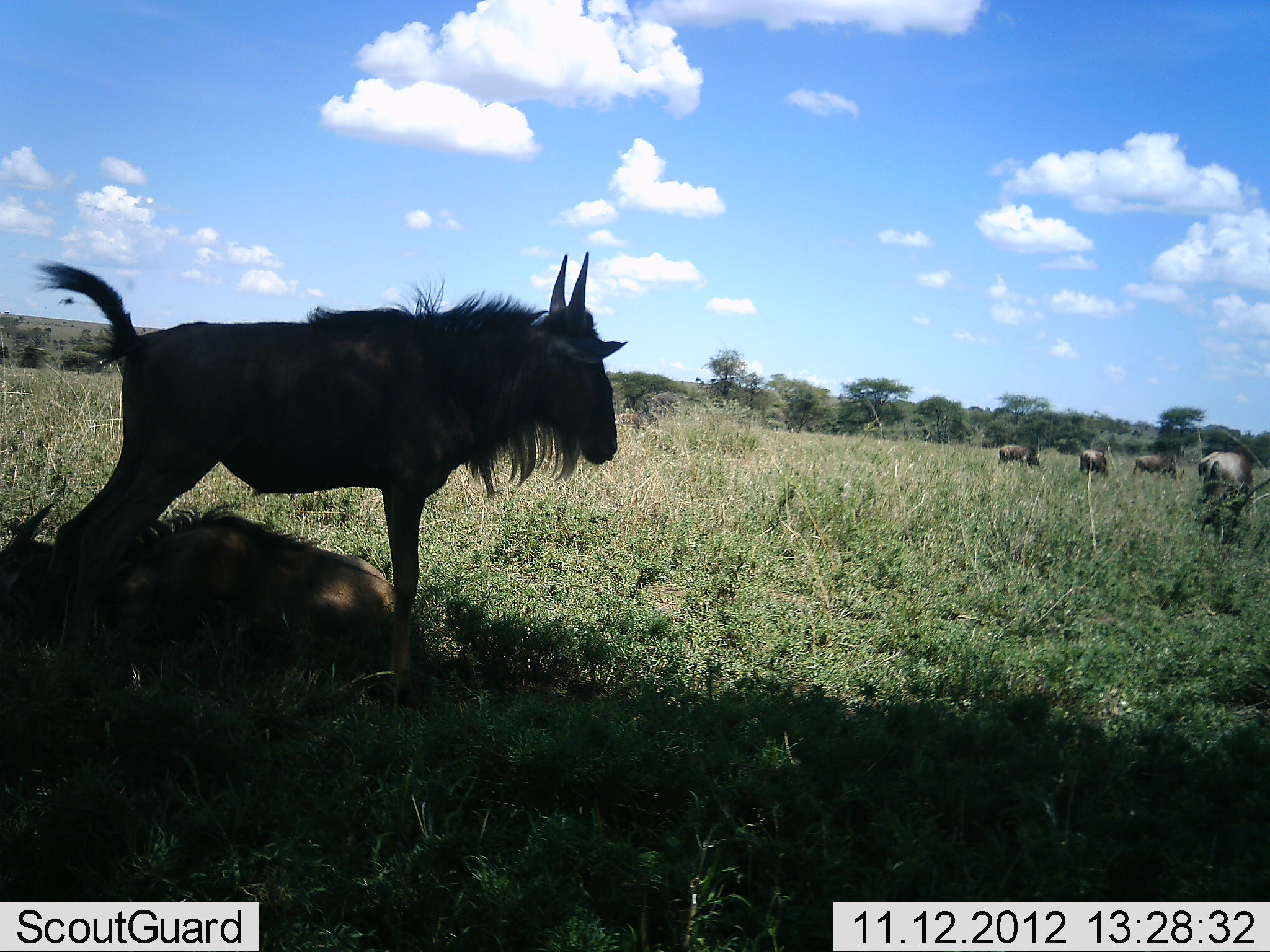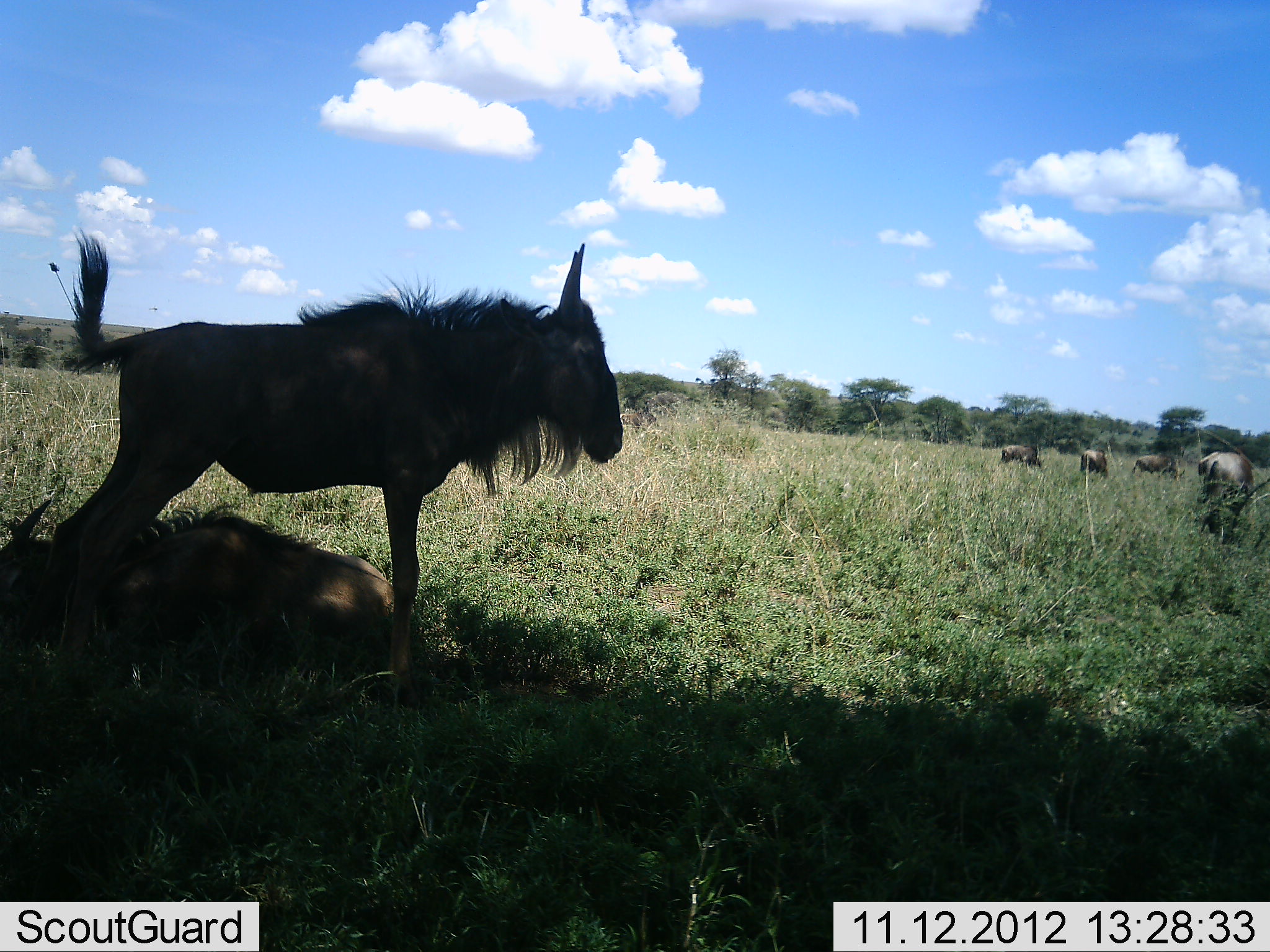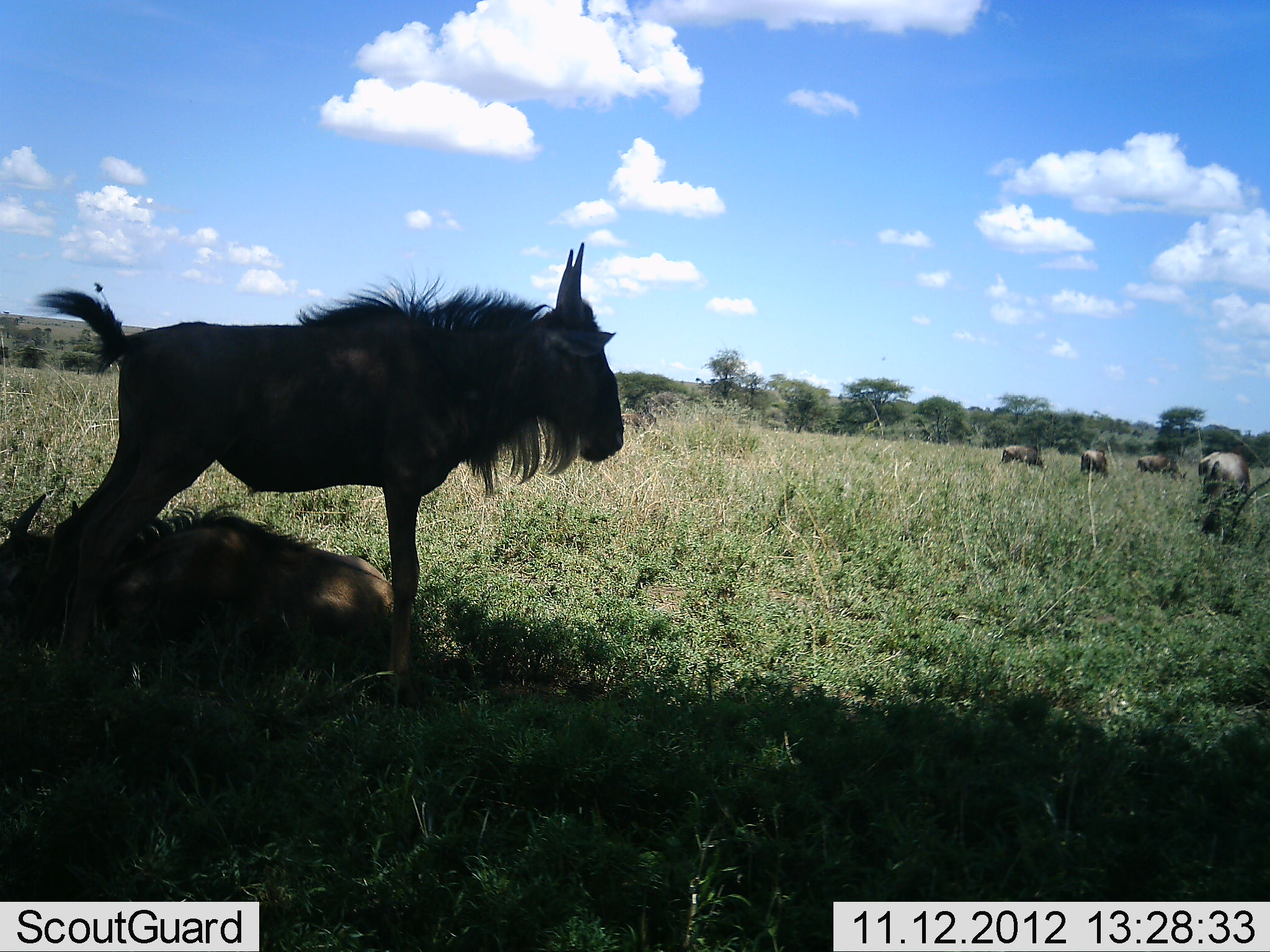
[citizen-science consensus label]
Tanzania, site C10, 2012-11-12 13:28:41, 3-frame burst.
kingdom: Animalia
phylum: Chordata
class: Mammalia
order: Artiodactyla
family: Bovidae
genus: Connochaetes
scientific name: Connochaetes taurinus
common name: blue wildebeest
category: wildebeest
Wildebeest (blue wildebeest) (Connochaetes taurinus), count 6. Behavior (volunteer vote fractions): standing 91%, resting 73%, moving 9%, interacting 0%. Young present (vote fraction): 36%. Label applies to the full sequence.